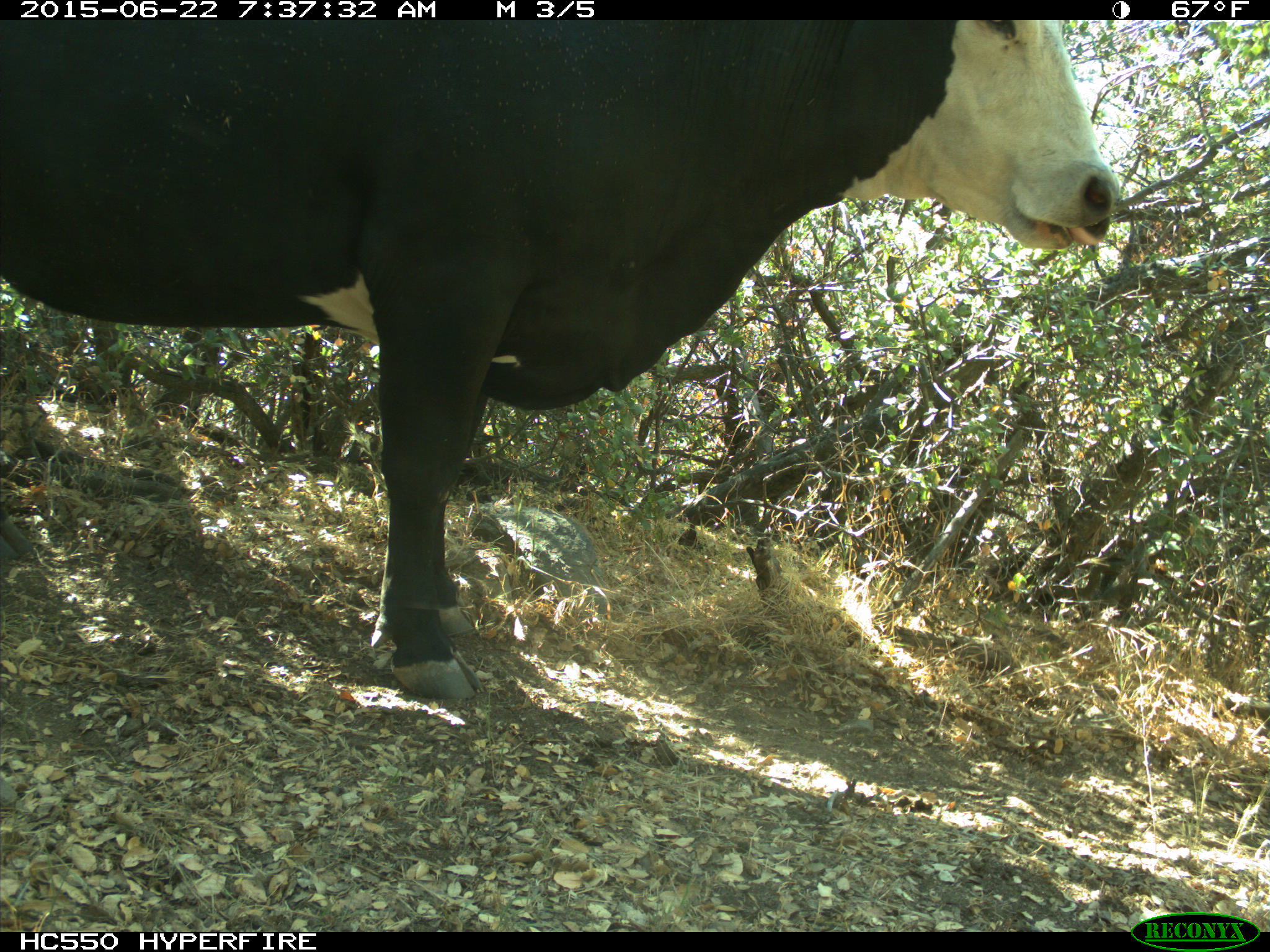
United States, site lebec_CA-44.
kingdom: Animalia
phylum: Chordata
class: Mammalia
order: Artiodactyla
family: Bovidae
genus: Bos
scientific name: Bos taurus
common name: domestic cow